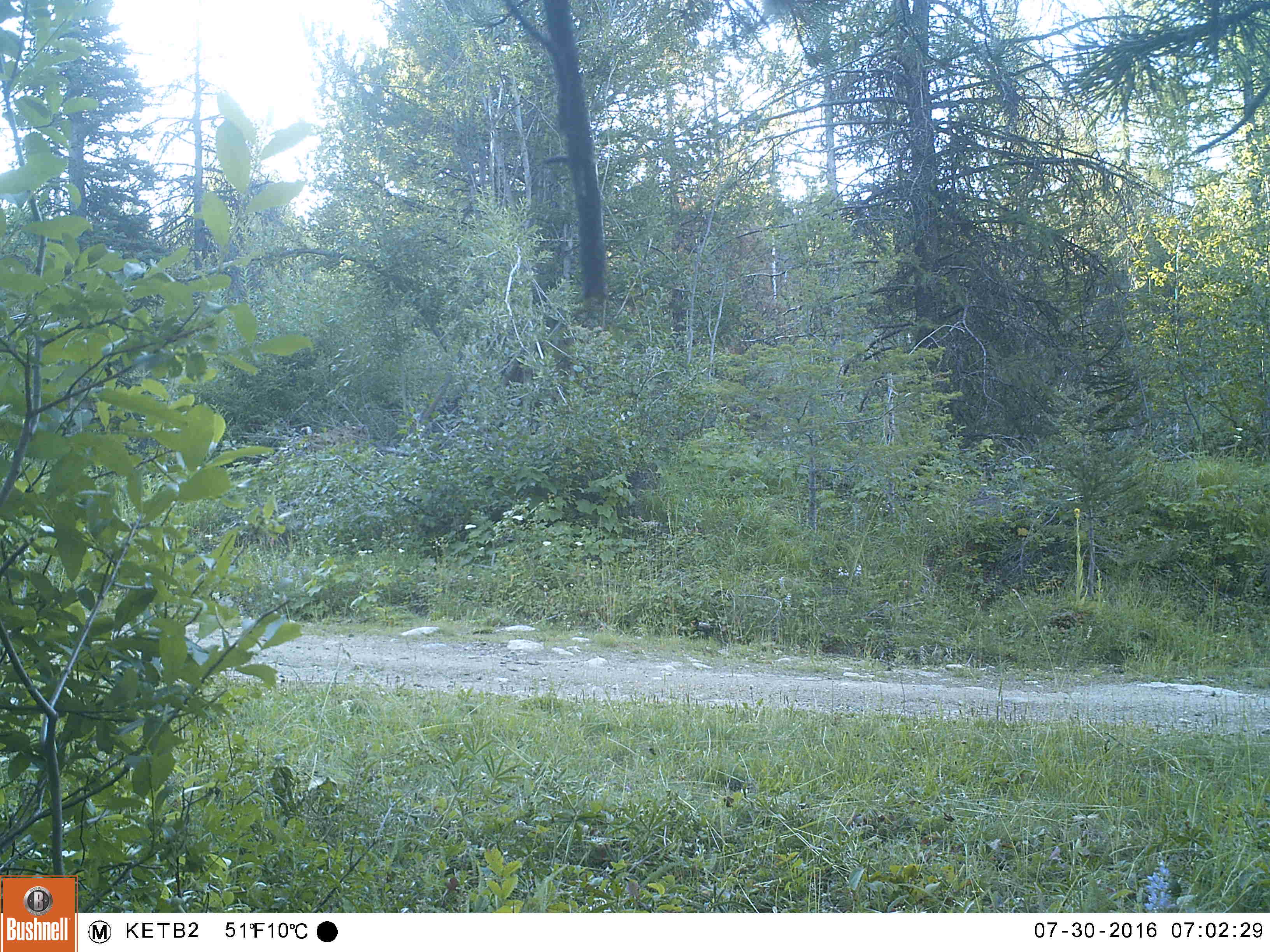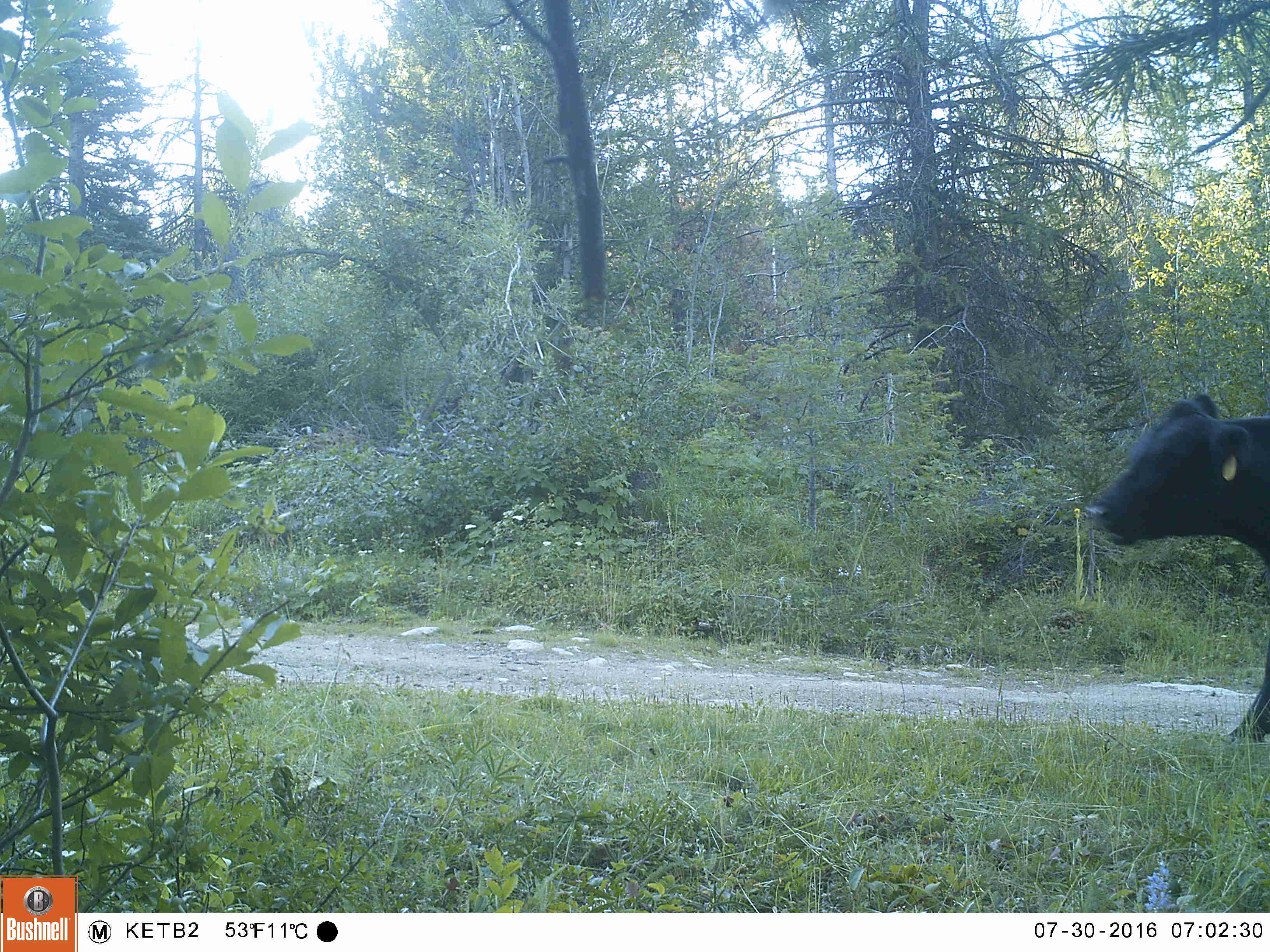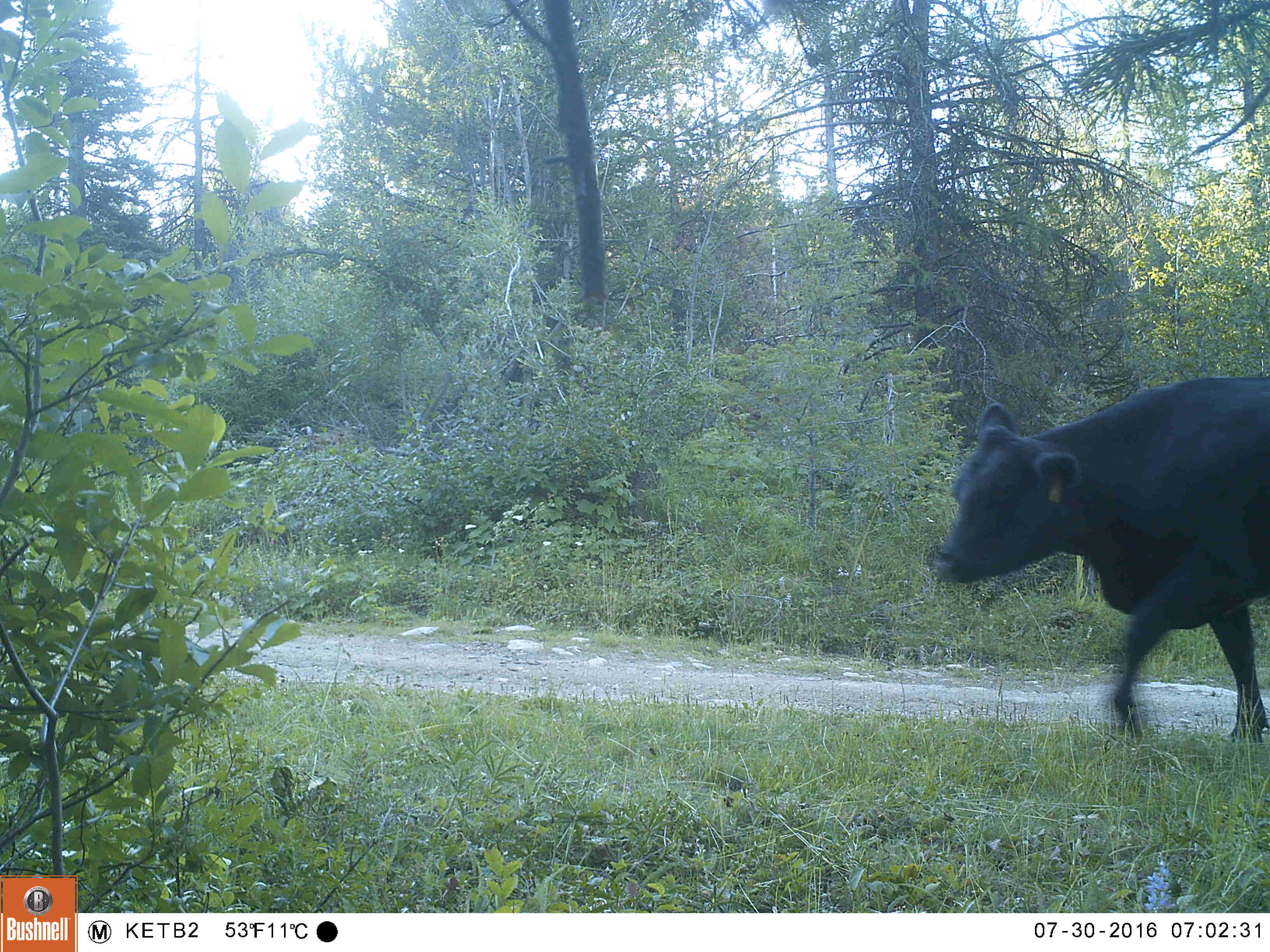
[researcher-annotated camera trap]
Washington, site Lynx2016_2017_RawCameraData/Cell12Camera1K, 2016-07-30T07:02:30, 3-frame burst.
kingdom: Animalia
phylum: Chordata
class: Mammalia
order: Artiodactyla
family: Bovidae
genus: Bos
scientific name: Bos taurus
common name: domestic cattle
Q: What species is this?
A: Domestic cattle (Bos taurus).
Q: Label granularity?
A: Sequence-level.